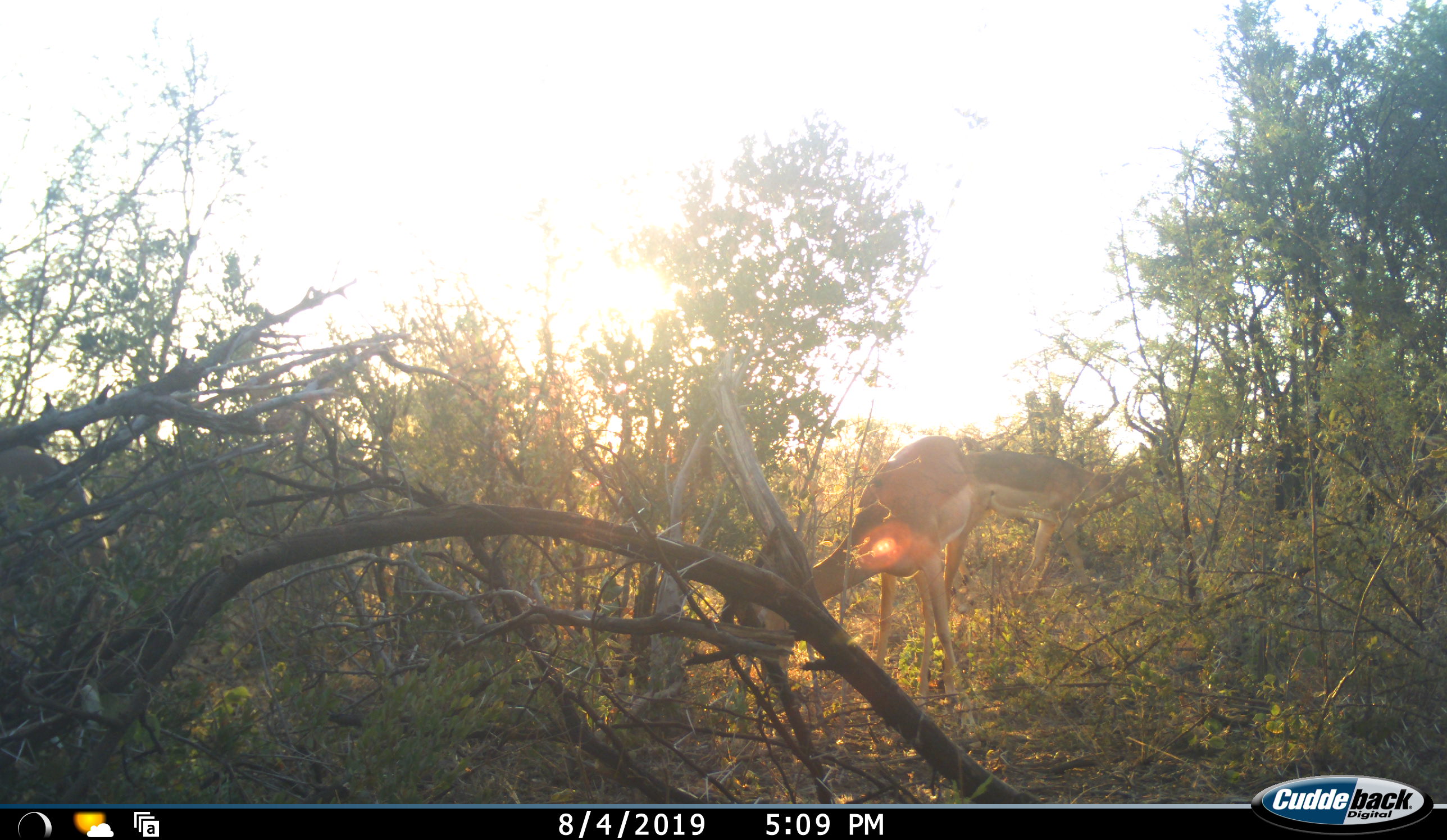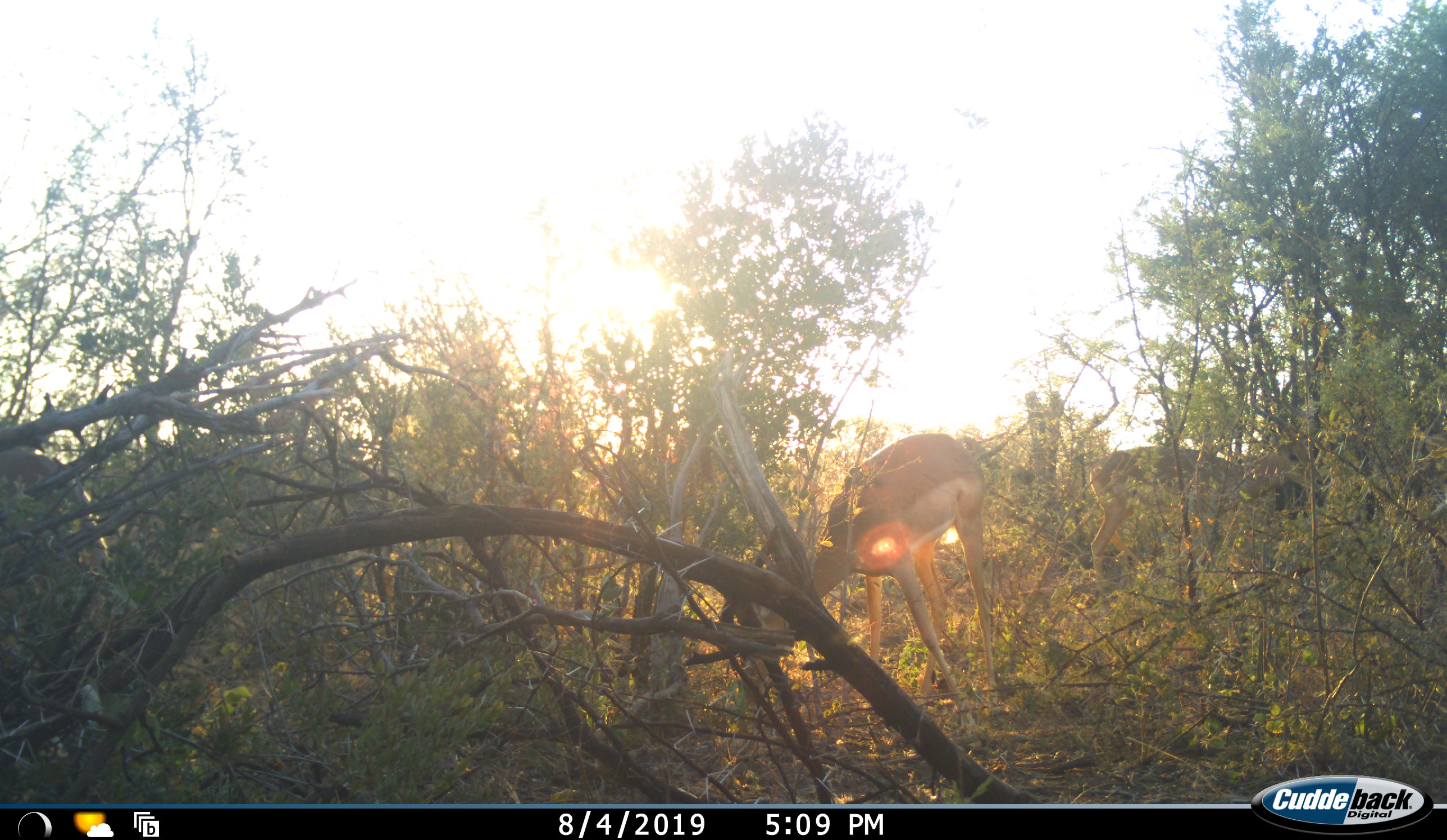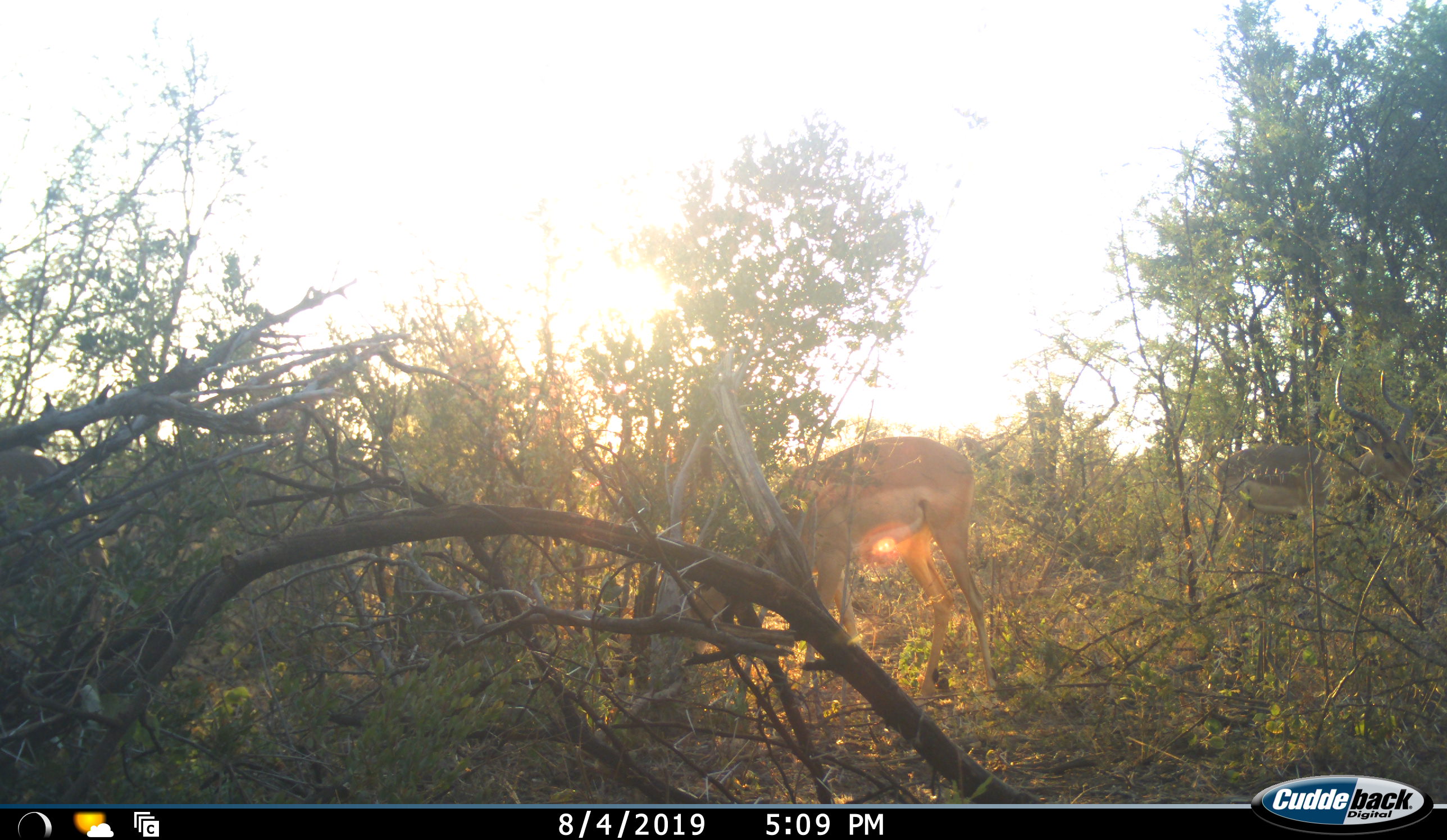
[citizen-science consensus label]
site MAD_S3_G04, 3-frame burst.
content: unidentified animal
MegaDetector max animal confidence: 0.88